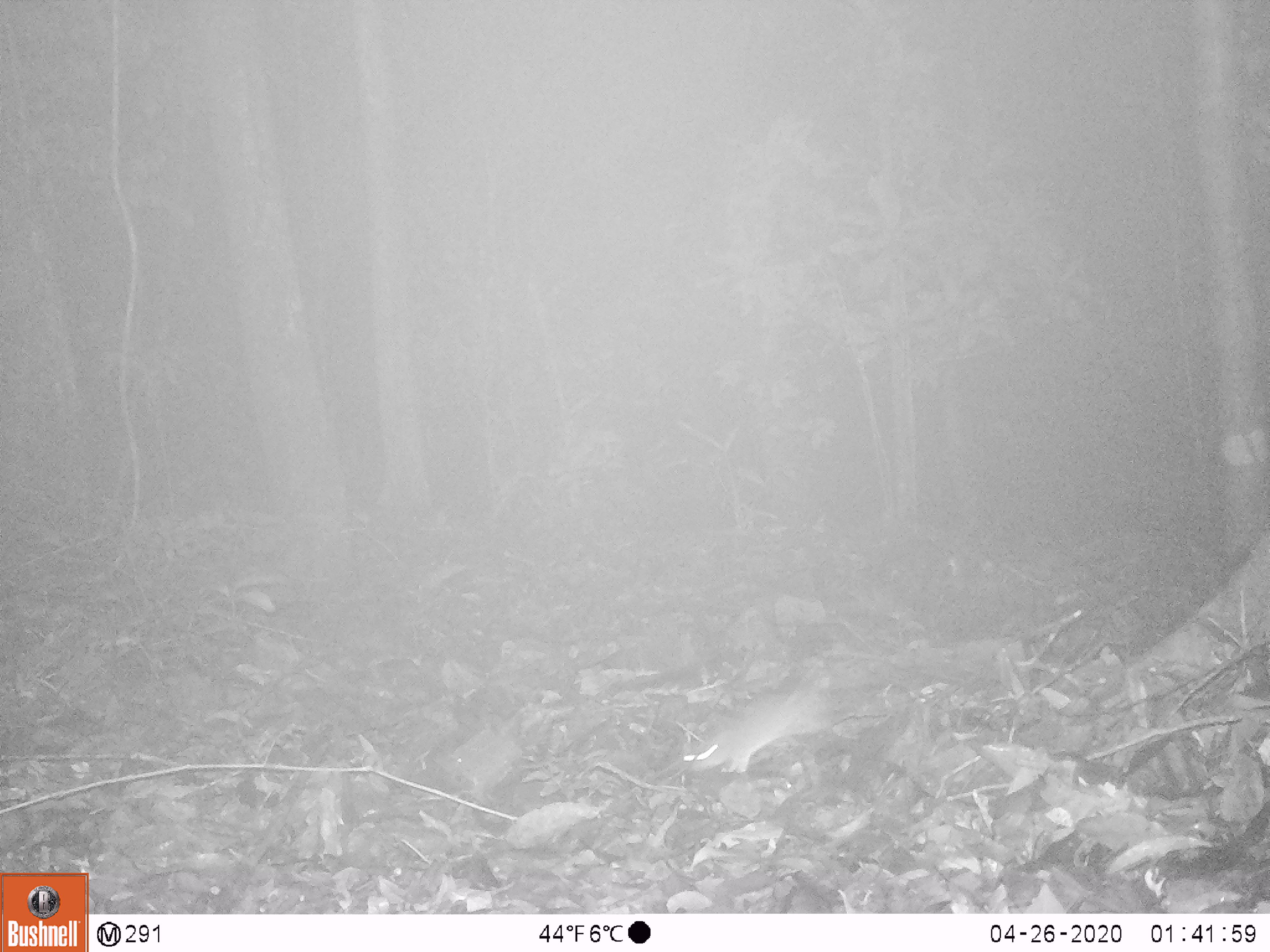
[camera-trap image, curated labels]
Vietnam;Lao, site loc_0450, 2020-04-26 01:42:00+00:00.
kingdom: Animalia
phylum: Chordata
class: Mammalia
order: Rodentia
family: Muridae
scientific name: Muridae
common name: old-world mice and rats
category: unidentified murid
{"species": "unidentified murid (old-world mice and rats) (Muridae)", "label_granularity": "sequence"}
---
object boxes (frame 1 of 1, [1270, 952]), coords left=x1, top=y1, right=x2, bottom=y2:
unidentified murid: left=679, top=669, right=888, bottom=772